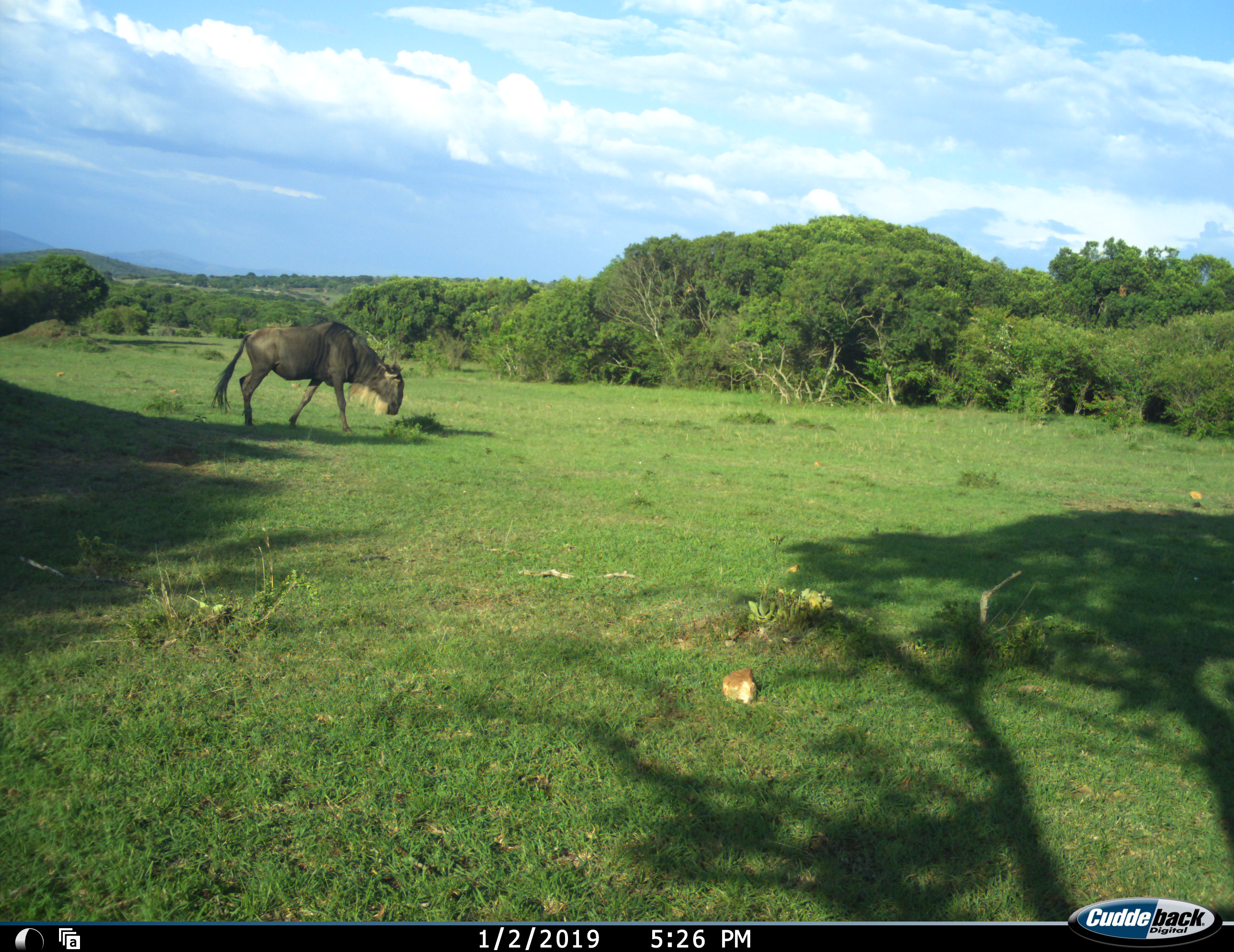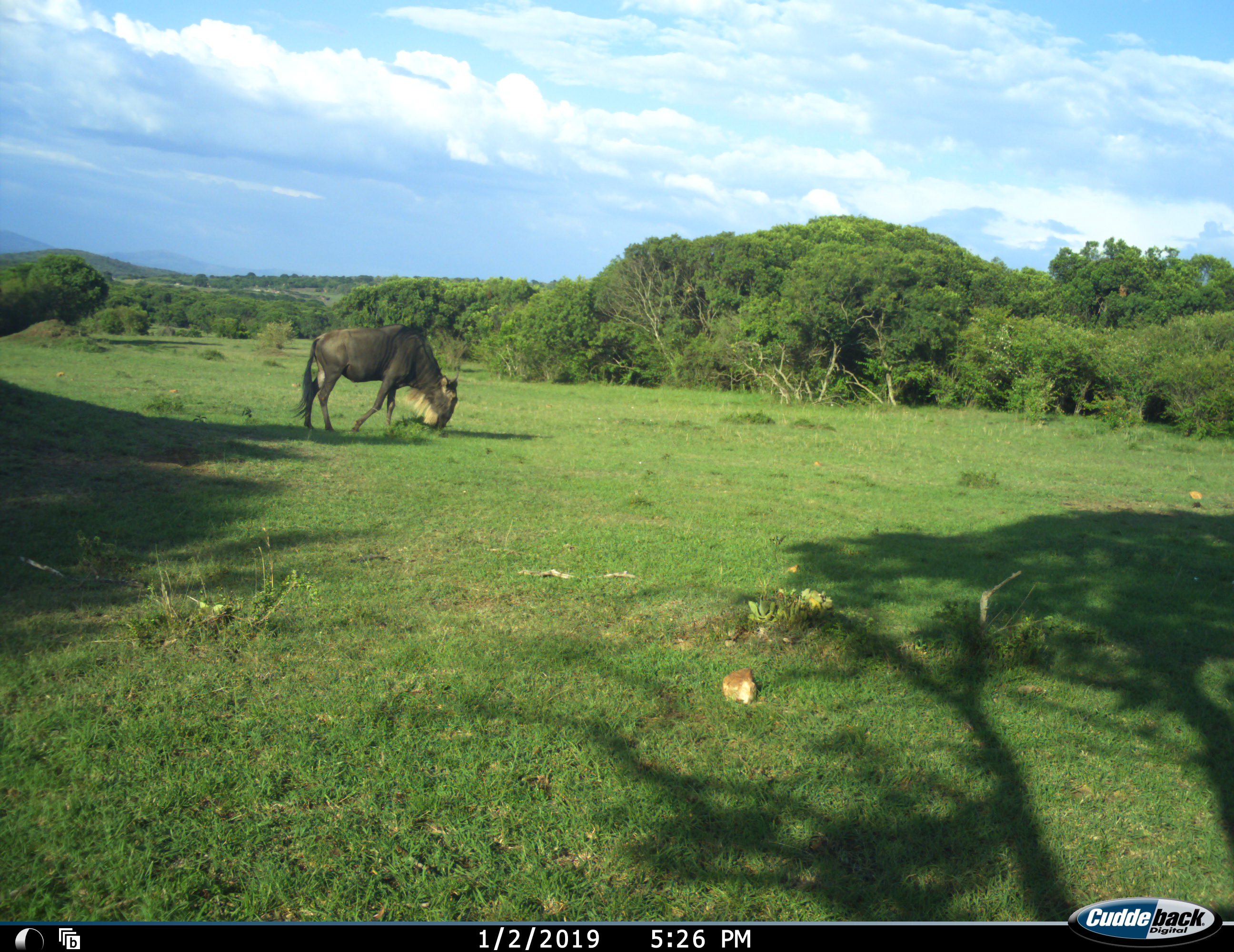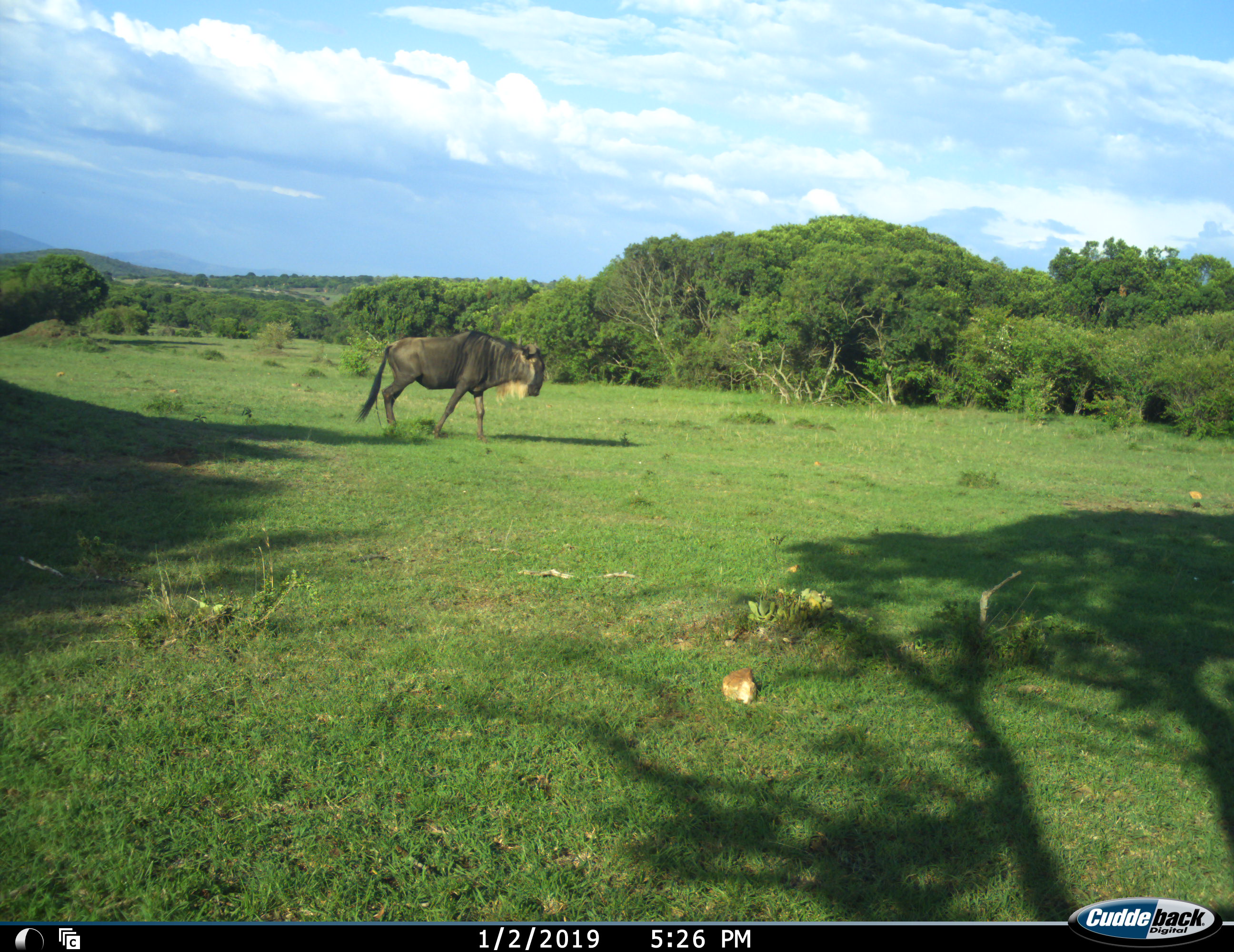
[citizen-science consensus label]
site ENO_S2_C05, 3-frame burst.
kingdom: Animalia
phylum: Chordata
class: Mammalia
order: Artiodactyla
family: Bovidae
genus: Connochaetes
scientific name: Connochaetes taurinus taurinus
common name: blue wildebeest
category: wildebeestblue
Wildebeestblue (blue wildebeest) (Connochaetes taurinus taurinus), count 1. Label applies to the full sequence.